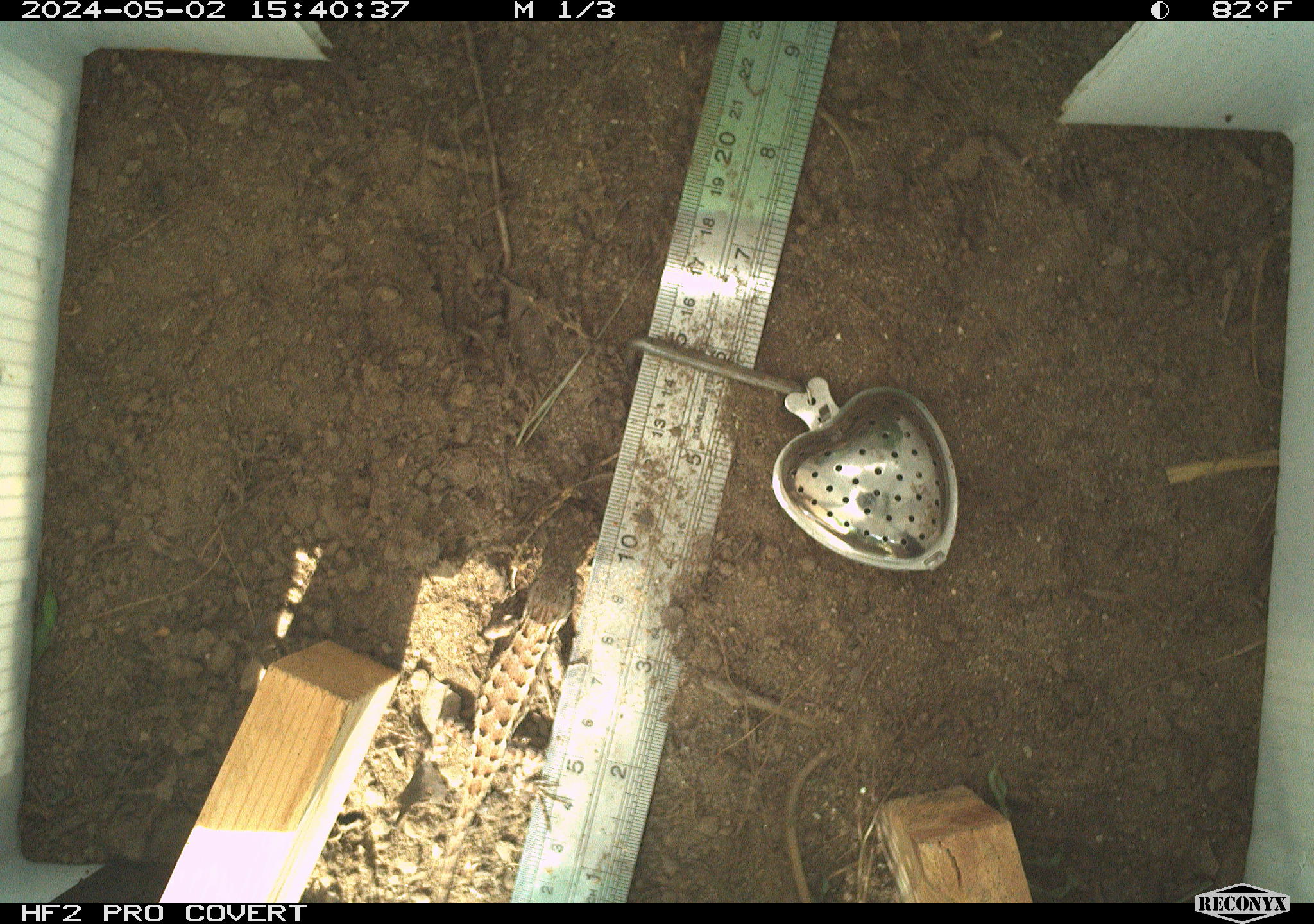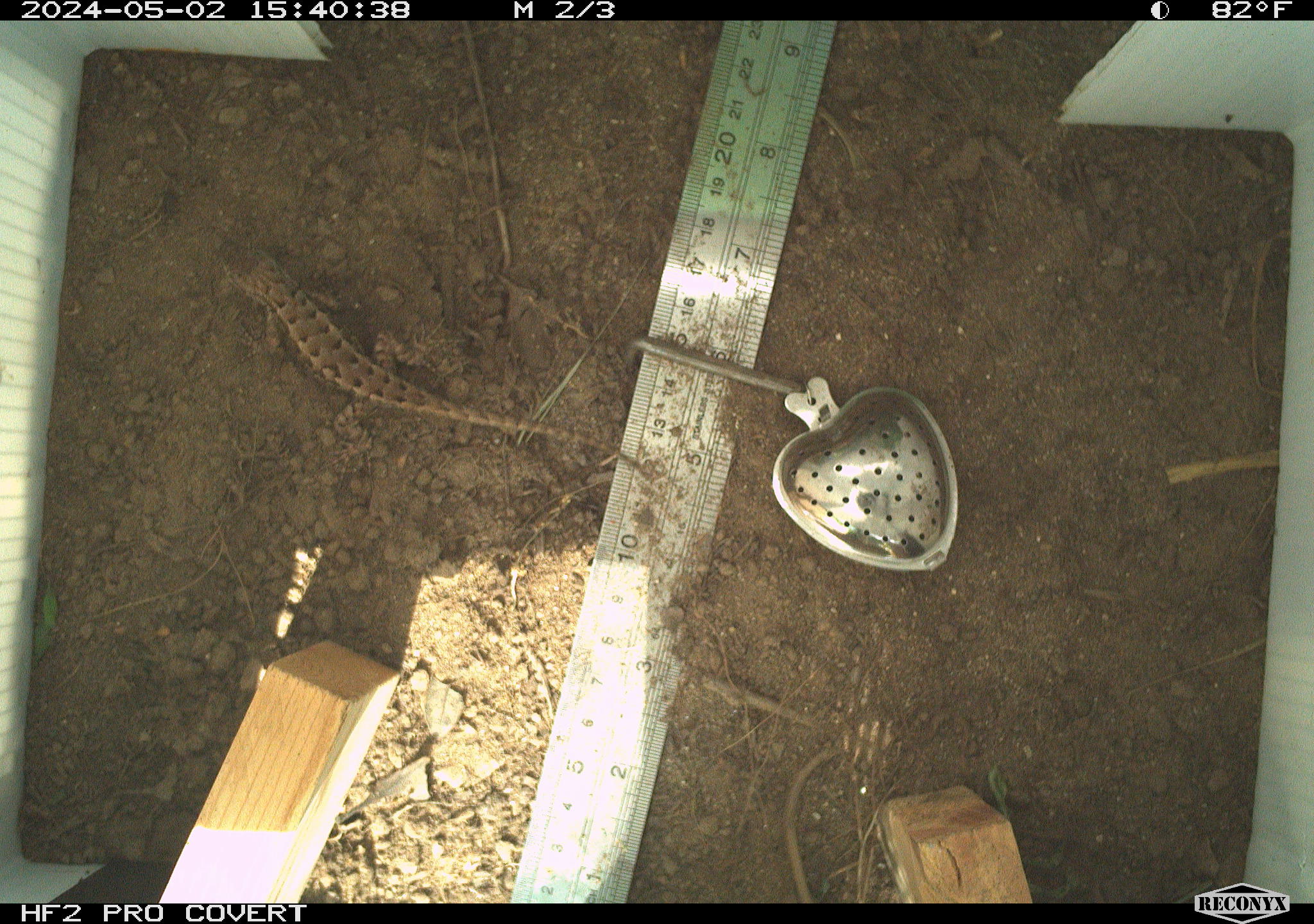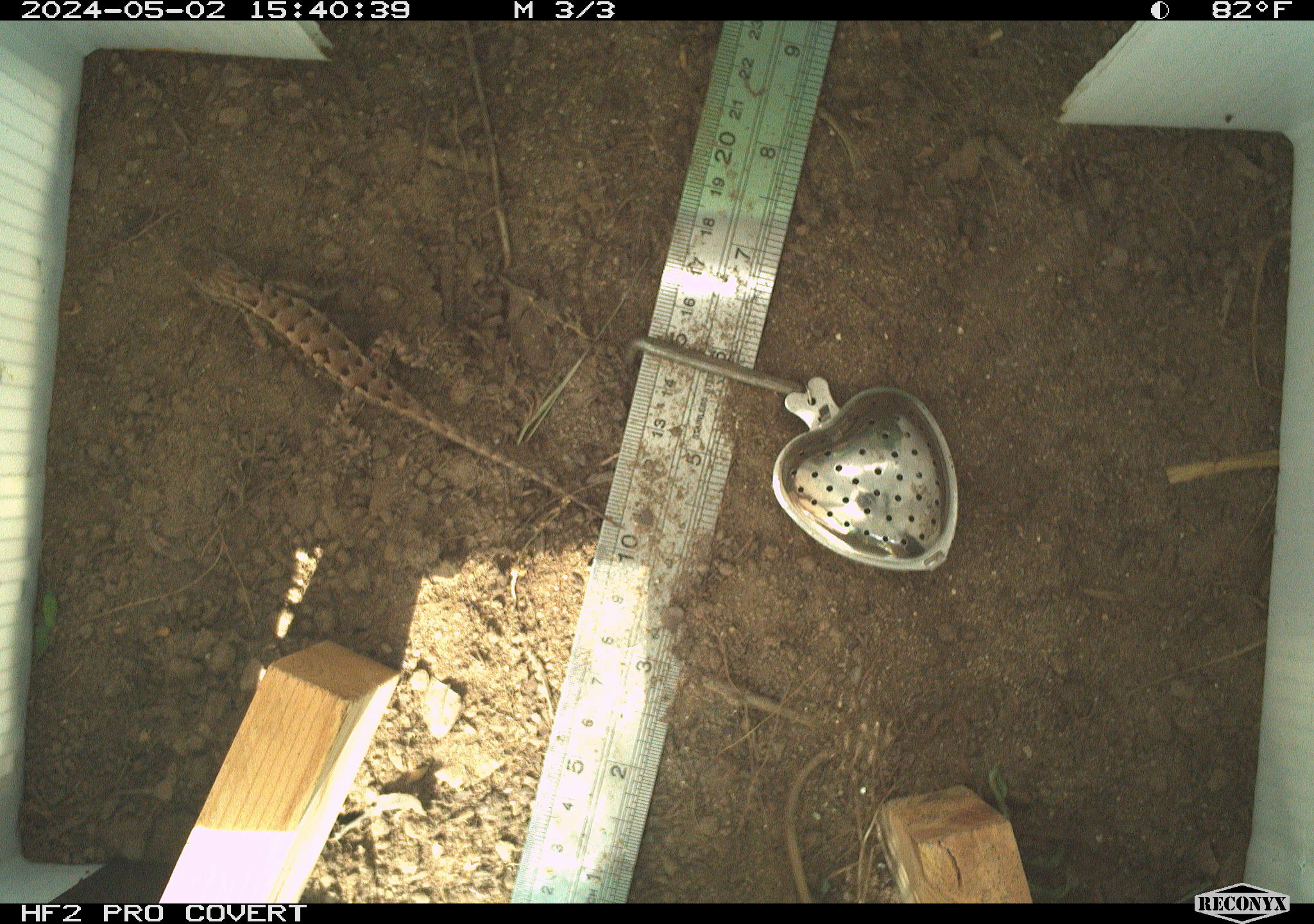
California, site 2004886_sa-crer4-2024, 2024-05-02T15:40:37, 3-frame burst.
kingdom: Animalia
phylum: Chordata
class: Reptilia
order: Squamata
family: Phrynosomatidae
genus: Sceloporus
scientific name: Sceloporus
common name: spiny lizards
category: sceloporus species